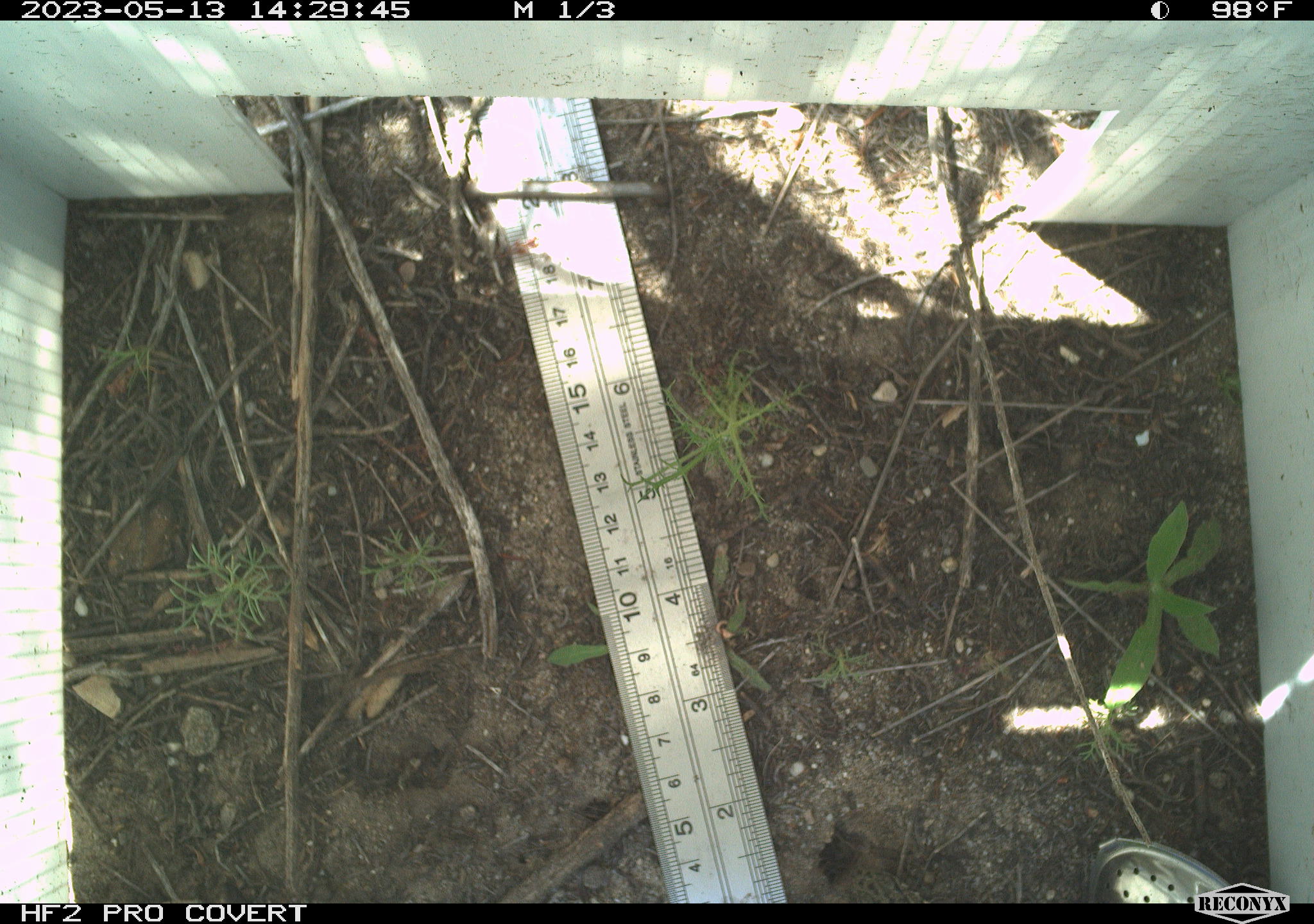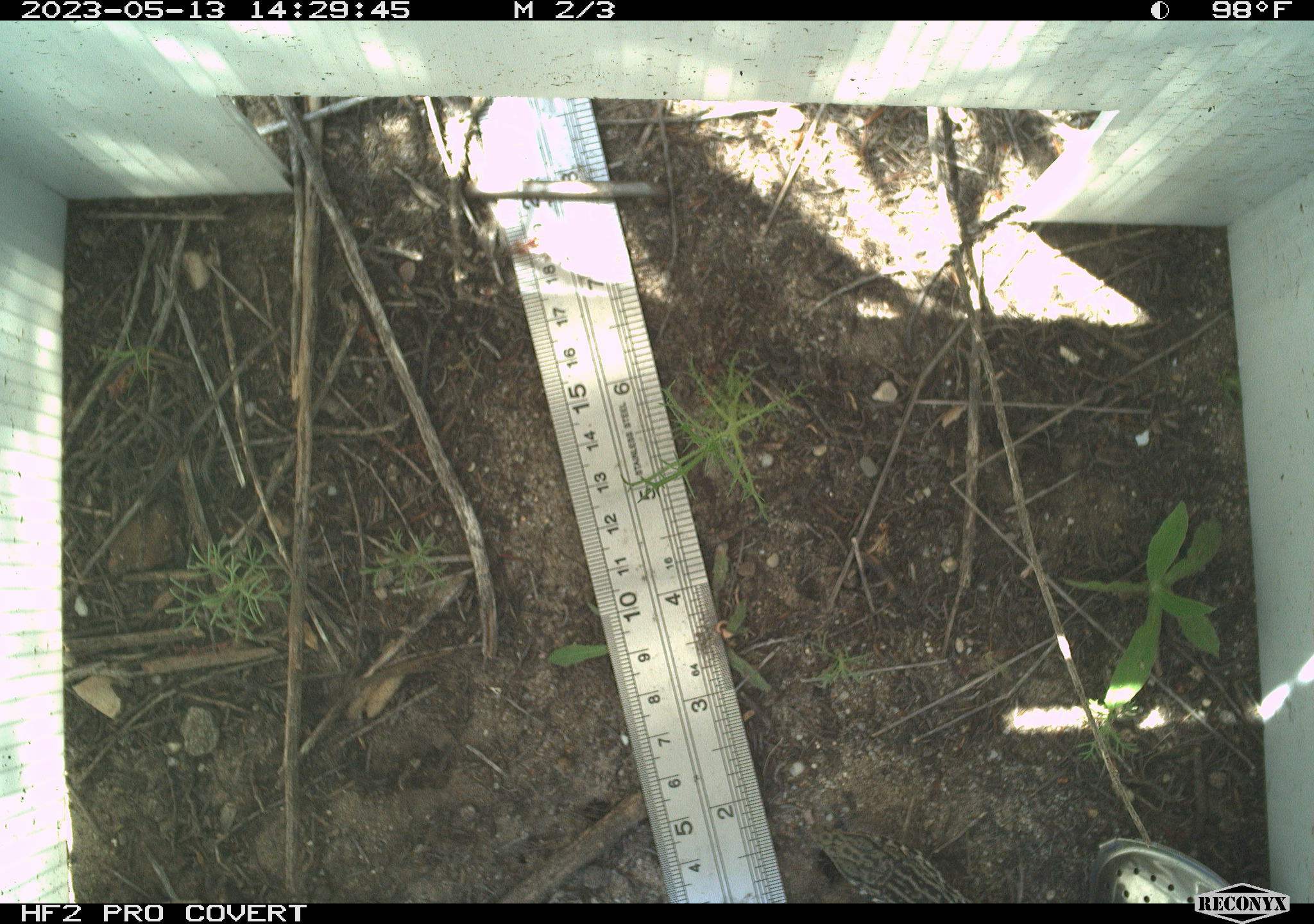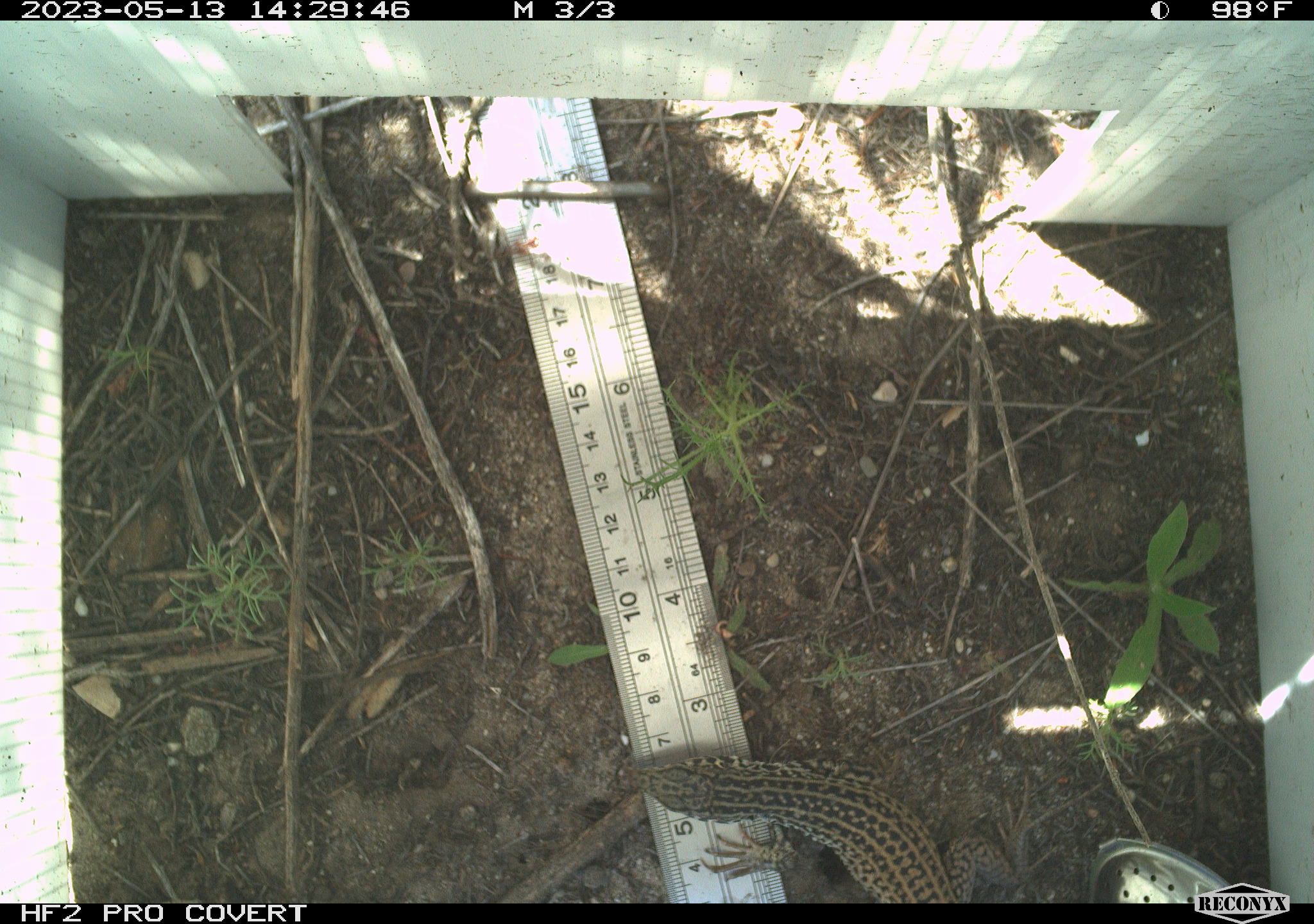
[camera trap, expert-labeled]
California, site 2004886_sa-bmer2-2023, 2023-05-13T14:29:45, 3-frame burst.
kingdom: Animalia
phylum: Chordata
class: Reptilia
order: Squamata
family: Teiidae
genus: Aspidoscelis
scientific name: Aspidoscelis tigris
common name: western whiptail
Western whiptail (Aspidoscelis tigris).